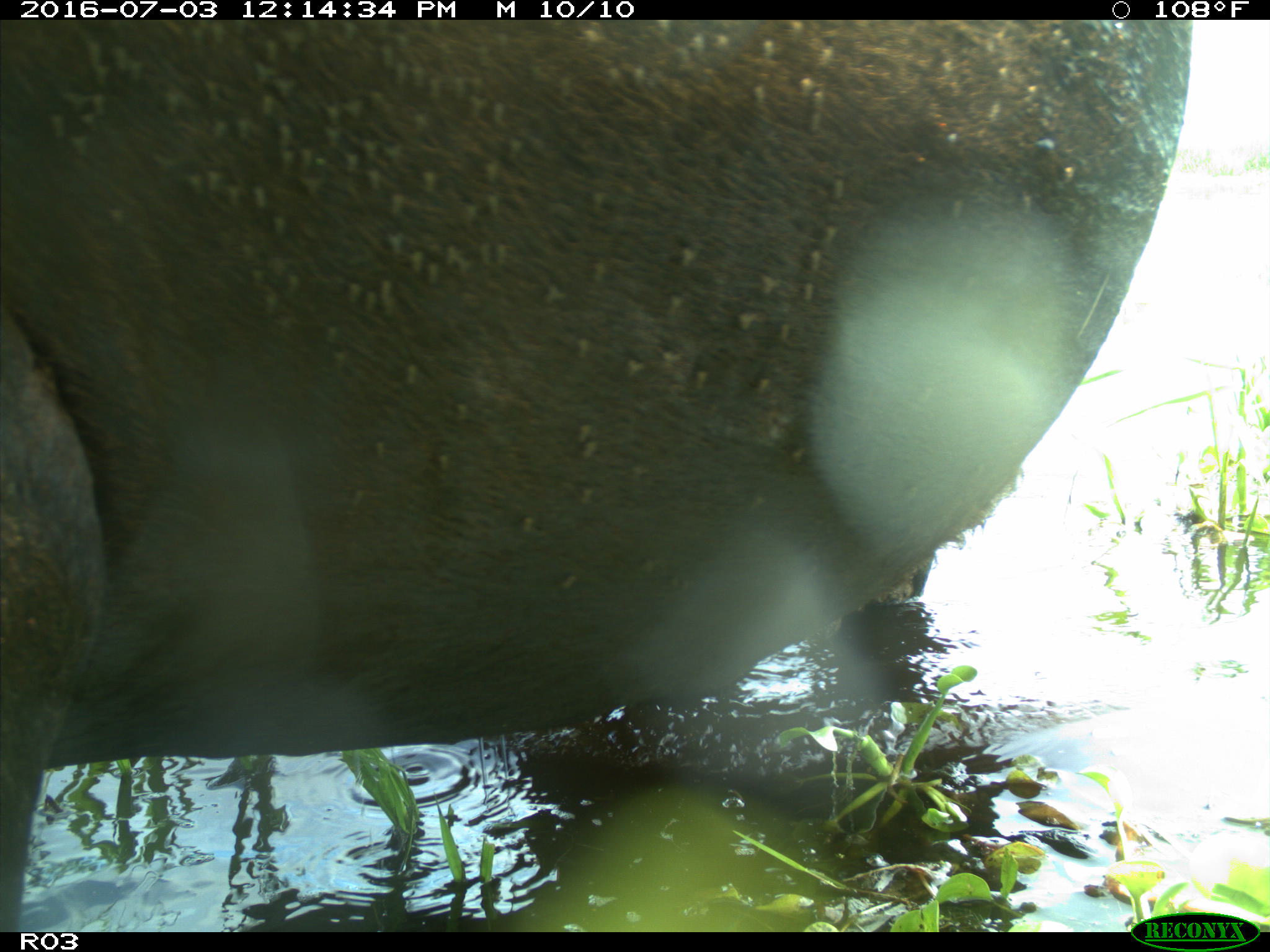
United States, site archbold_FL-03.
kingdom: Animalia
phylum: Chordata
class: Mammalia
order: Artiodactyla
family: Bovidae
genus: Bos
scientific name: Bos taurus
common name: domestic cow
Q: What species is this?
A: Bos taurus (domestic cow).